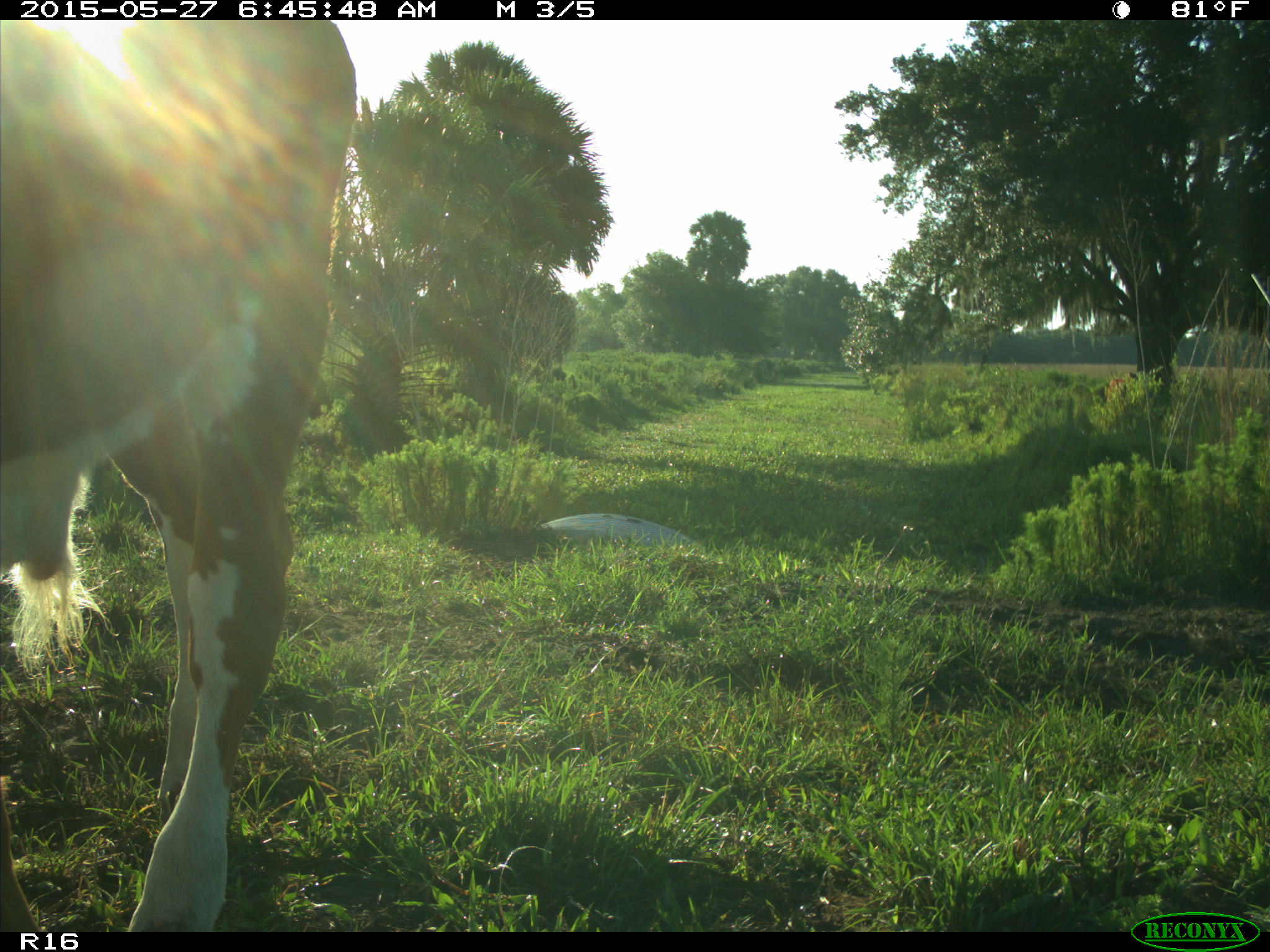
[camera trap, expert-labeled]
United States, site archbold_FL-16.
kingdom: Animalia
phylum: Chordata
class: Mammalia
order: Artiodactyla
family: Bovidae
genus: Bos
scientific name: Bos taurus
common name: domestic cow